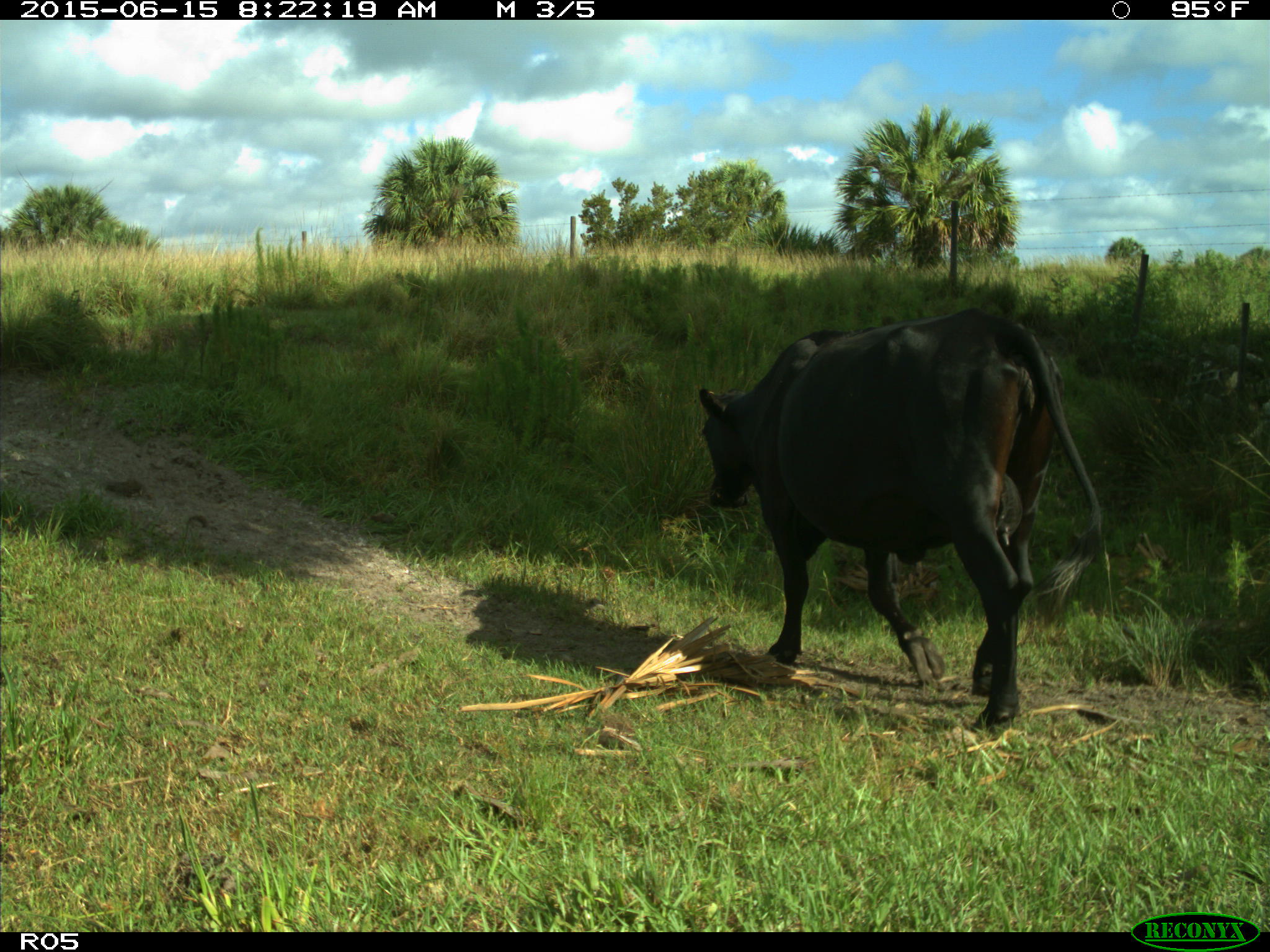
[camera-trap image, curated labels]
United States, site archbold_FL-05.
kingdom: Animalia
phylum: Chordata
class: Mammalia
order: Artiodactyla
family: Bovidae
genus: Bos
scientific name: Bos taurus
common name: domestic cow